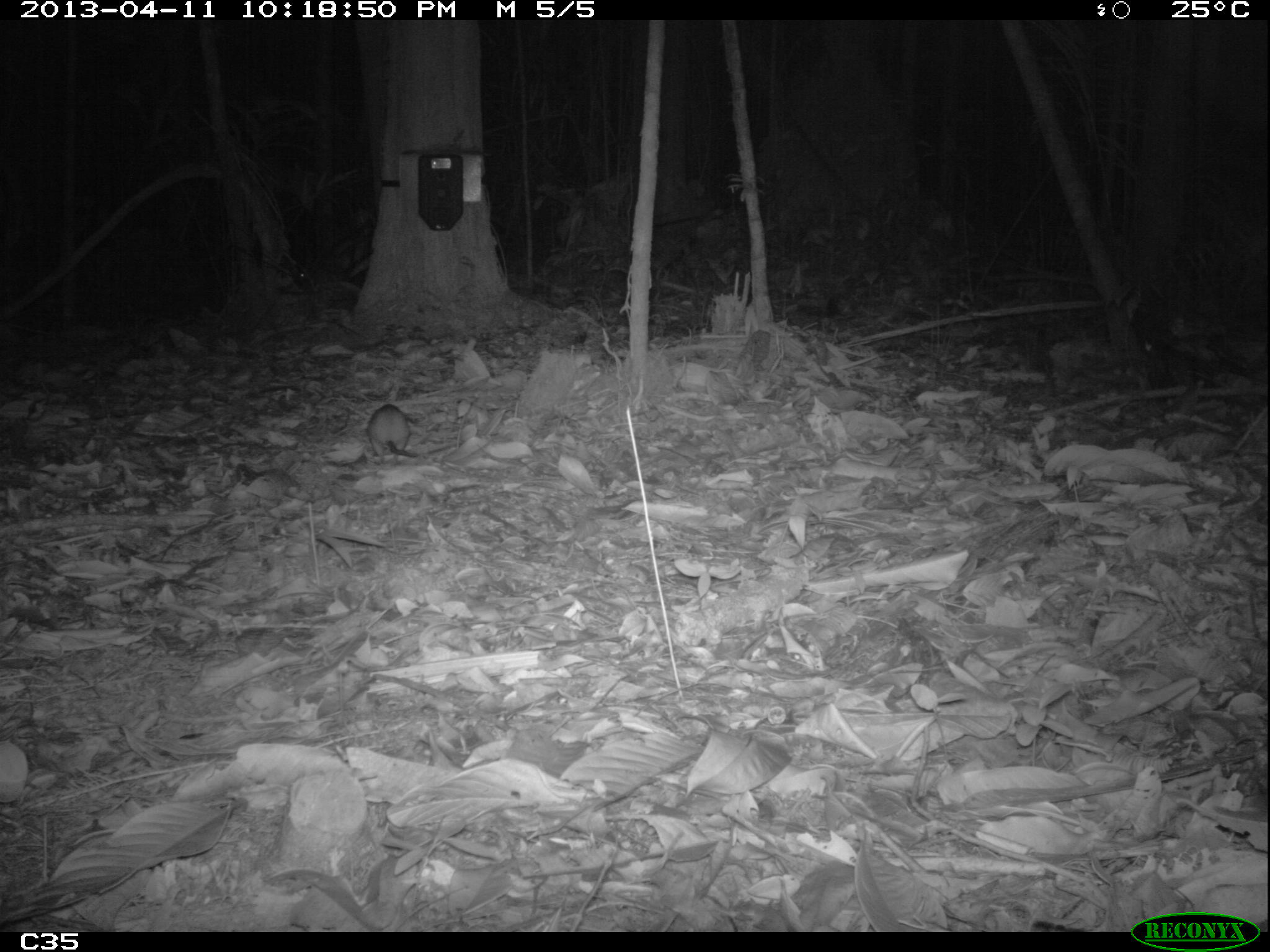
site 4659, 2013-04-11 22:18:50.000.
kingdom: Animalia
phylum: Chordata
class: Mammalia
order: Rodentia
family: Muridae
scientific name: Muridae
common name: mice, rats, and gerbils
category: unknown mouse or rat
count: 3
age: adult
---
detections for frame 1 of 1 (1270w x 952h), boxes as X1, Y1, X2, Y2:
unknown mouse or rat: 1122, 278, 1172, 353; 366, 403, 423, 464